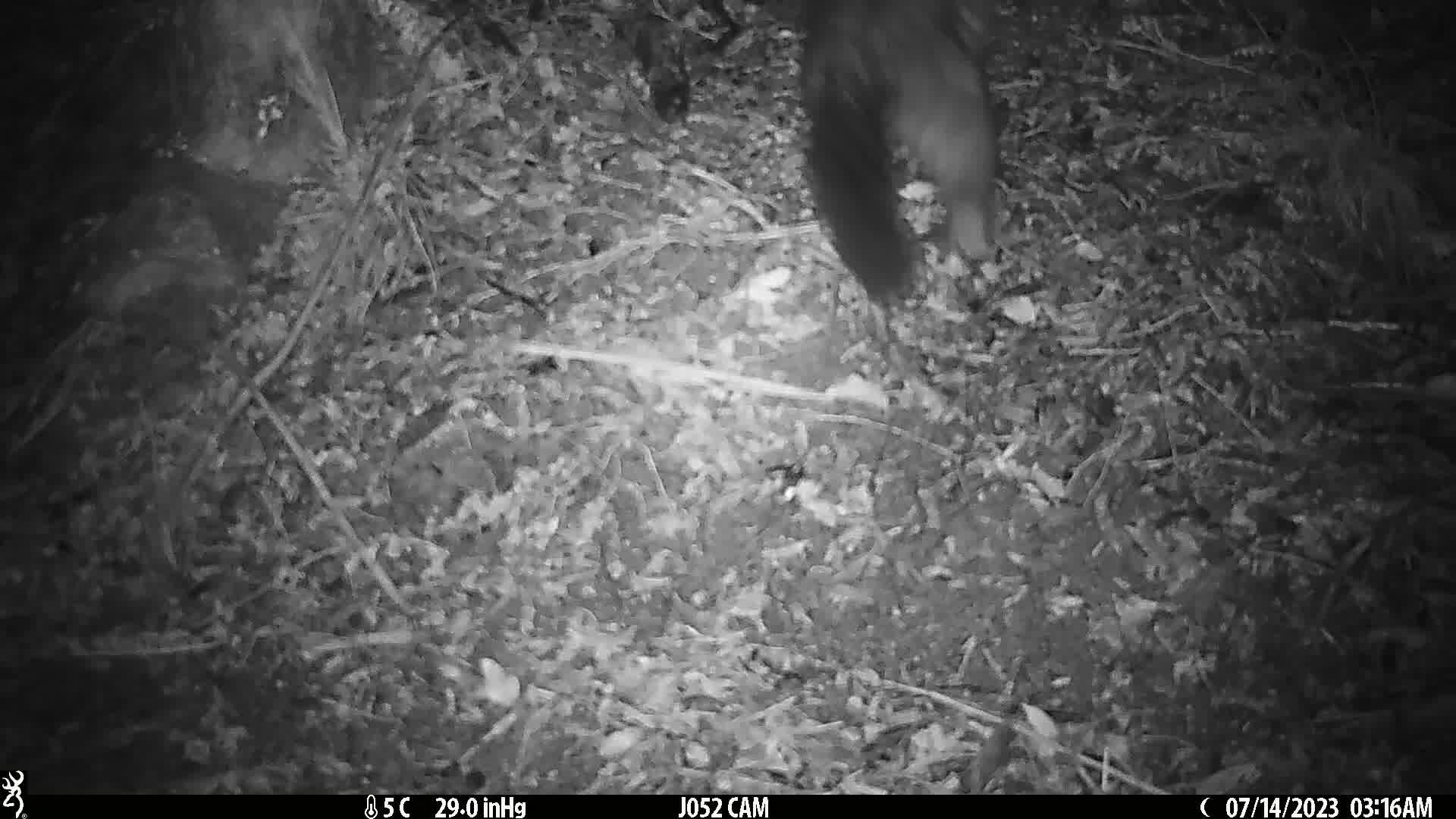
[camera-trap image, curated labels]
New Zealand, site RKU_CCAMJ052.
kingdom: Animalia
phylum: Chordata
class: Mammalia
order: Diprotodontia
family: Phalangeridae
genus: Trichosurus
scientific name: Trichosurus vulpecula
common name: common brushtail possum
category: possum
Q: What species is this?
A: Possum (common brushtail possum) (Trichosurus vulpecula).